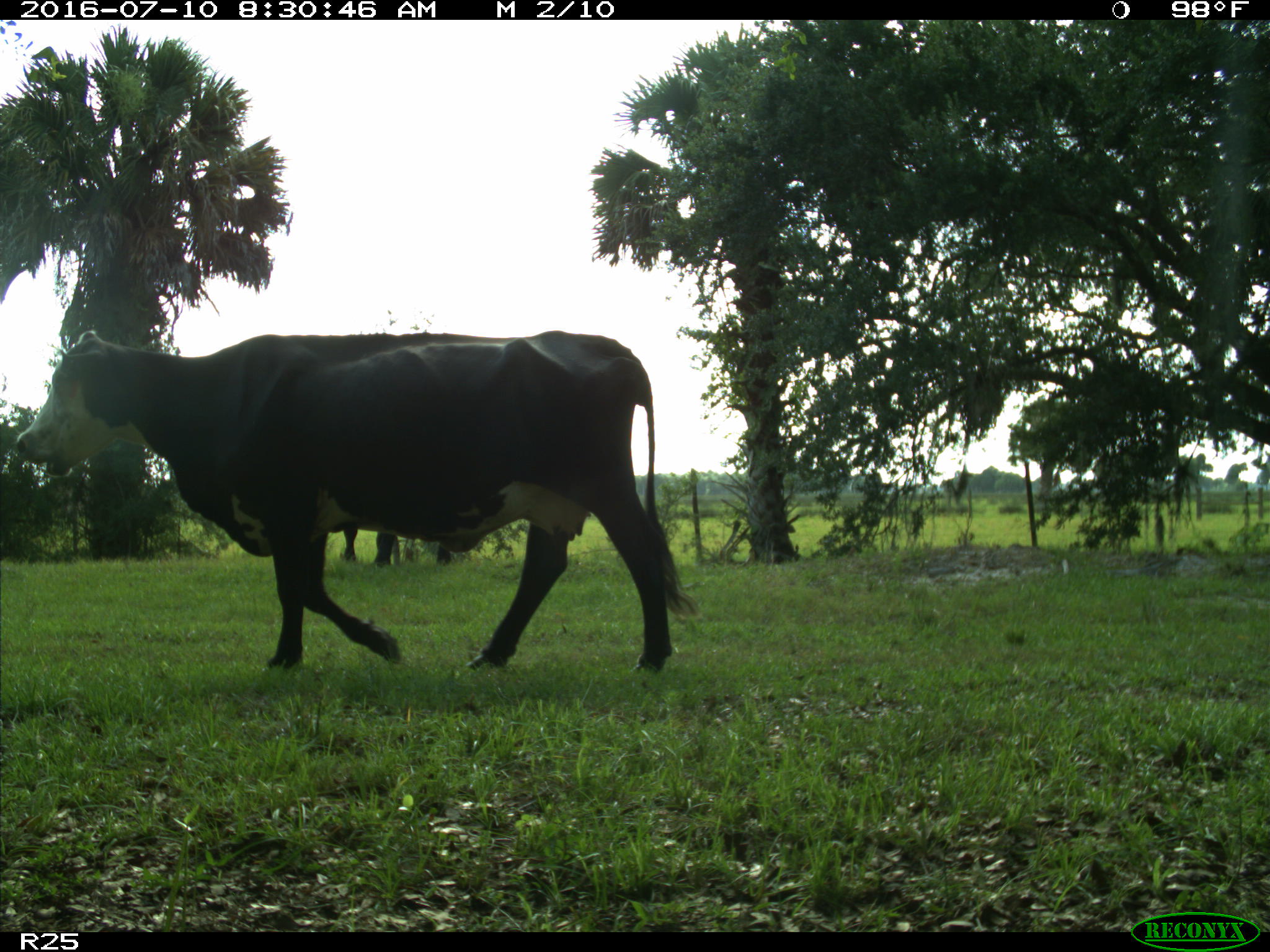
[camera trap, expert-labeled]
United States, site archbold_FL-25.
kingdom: Animalia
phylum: Chordata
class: Mammalia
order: Artiodactyla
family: Bovidae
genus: Bos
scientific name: Bos taurus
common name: domestic cow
Bos taurus (domestic cow).